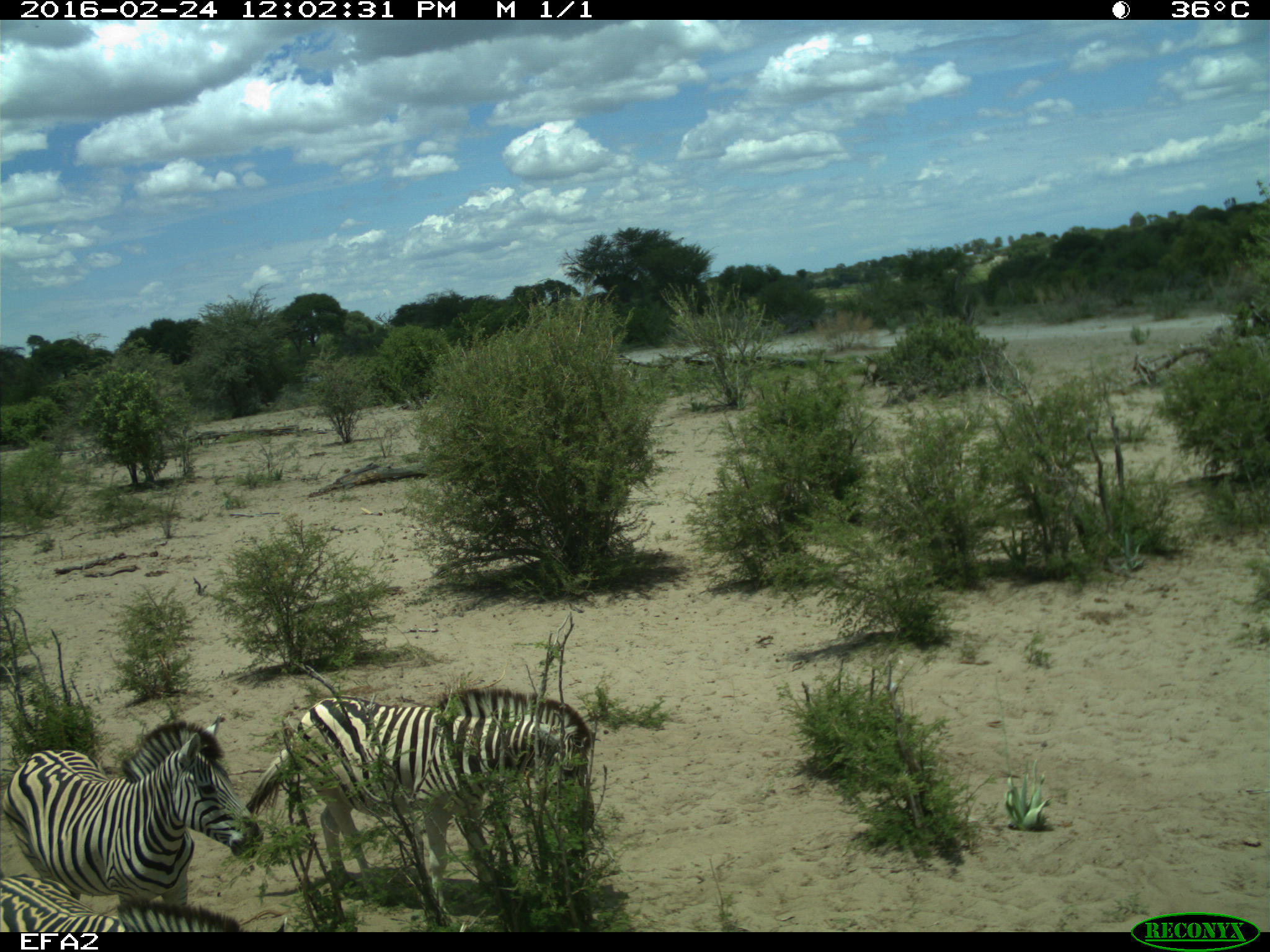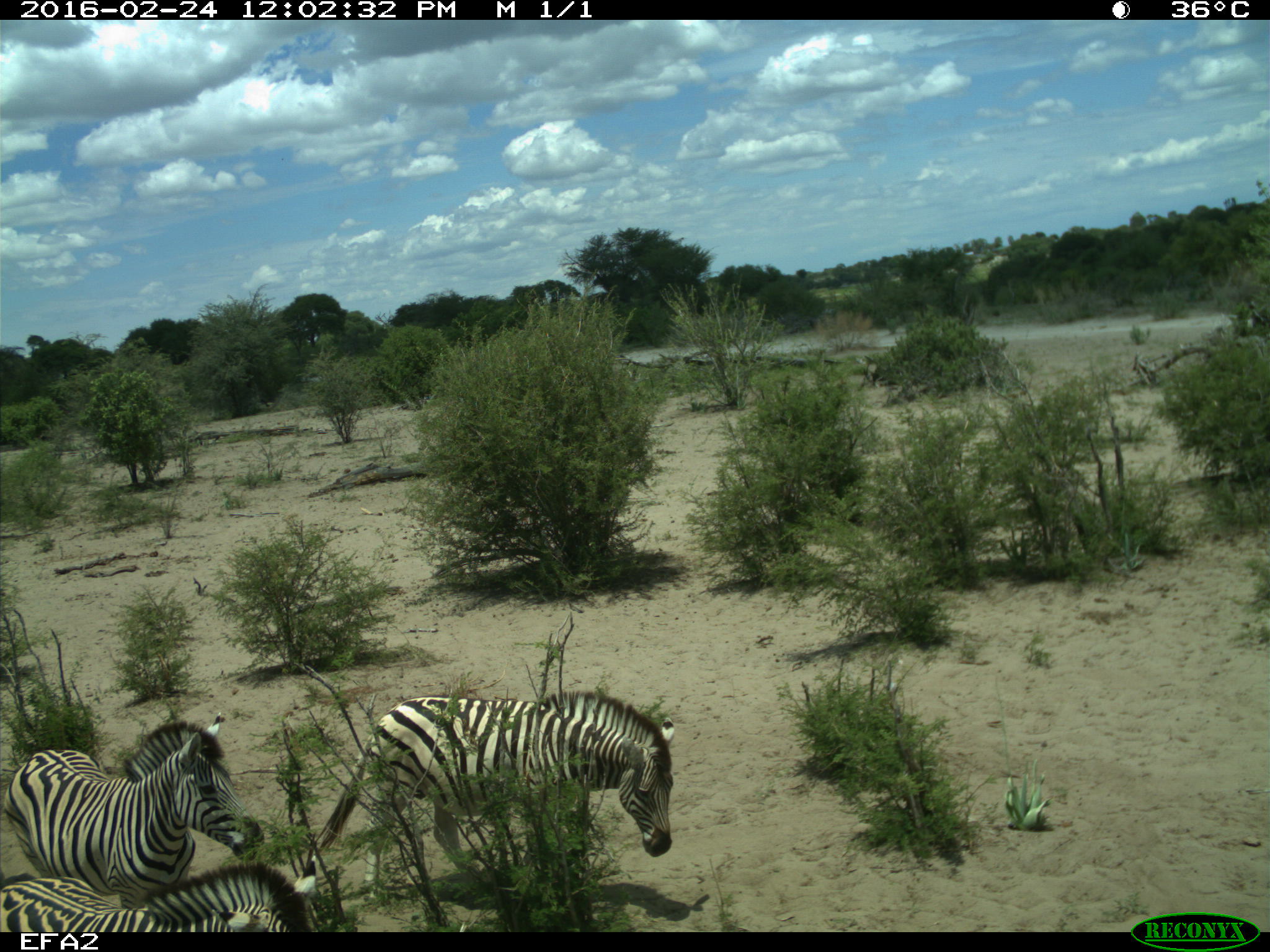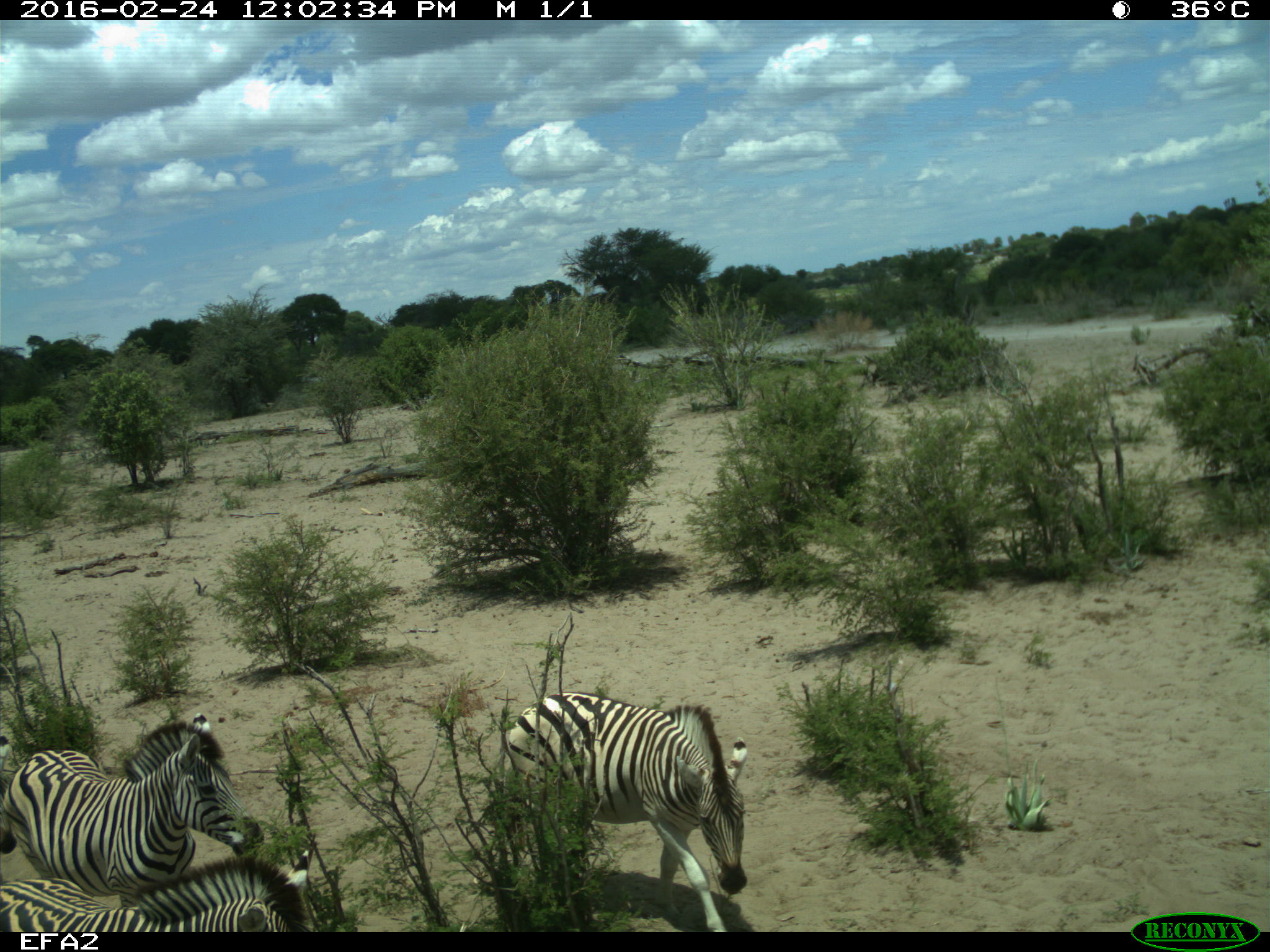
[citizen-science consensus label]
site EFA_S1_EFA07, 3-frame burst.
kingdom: Animalia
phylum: Chordata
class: Mammalia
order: Perissodactyla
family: Equidae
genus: Equus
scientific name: Equus quagga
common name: plains zebra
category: zebraplains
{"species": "zebraplains (plains zebra) (Equus quagga)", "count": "3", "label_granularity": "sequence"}